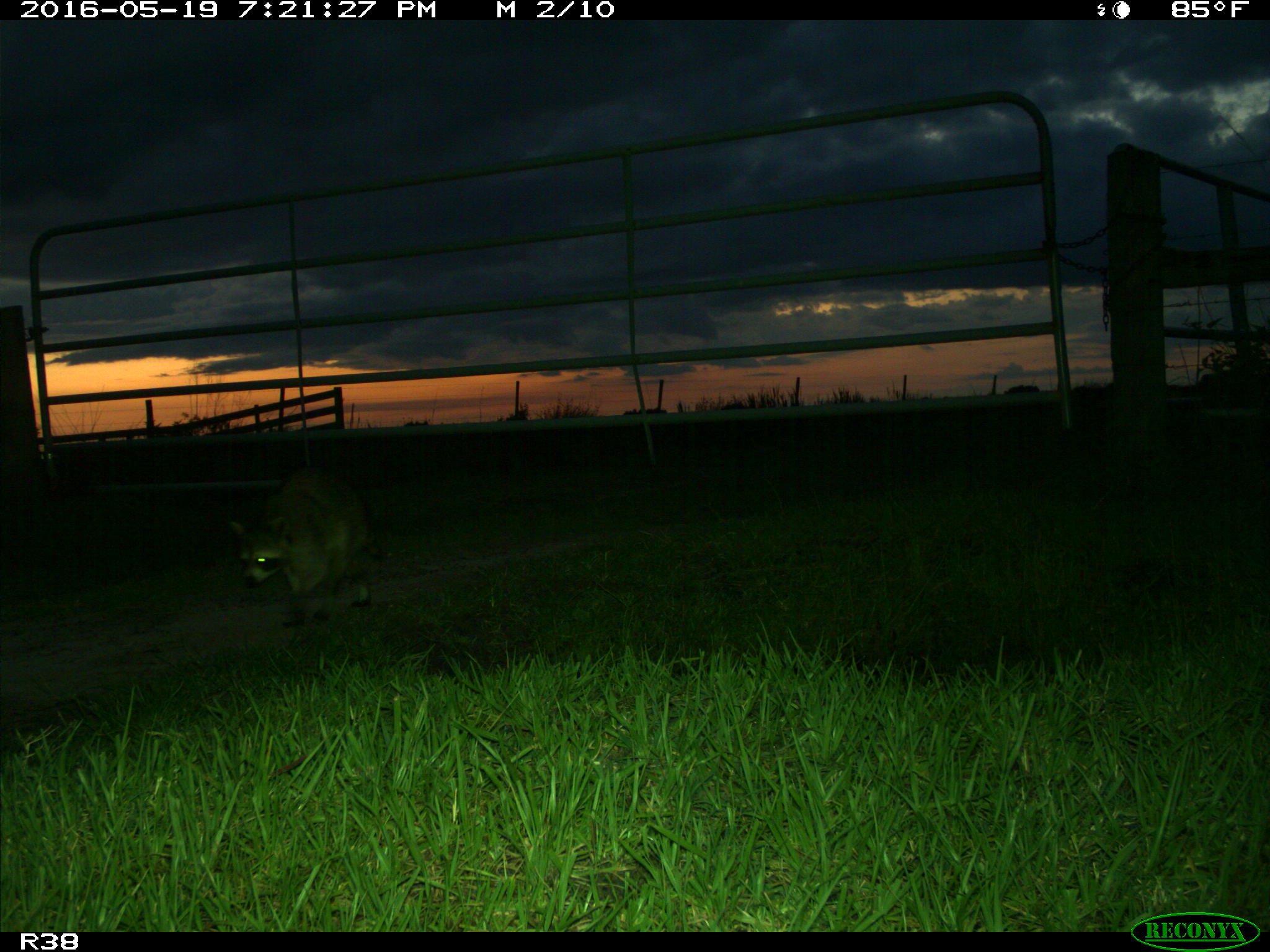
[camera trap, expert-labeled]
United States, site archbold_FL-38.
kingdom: Animalia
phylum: Chordata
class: Mammalia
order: Carnivora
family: Procyonidae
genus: Procyon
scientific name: Procyon lotor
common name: common raccoon